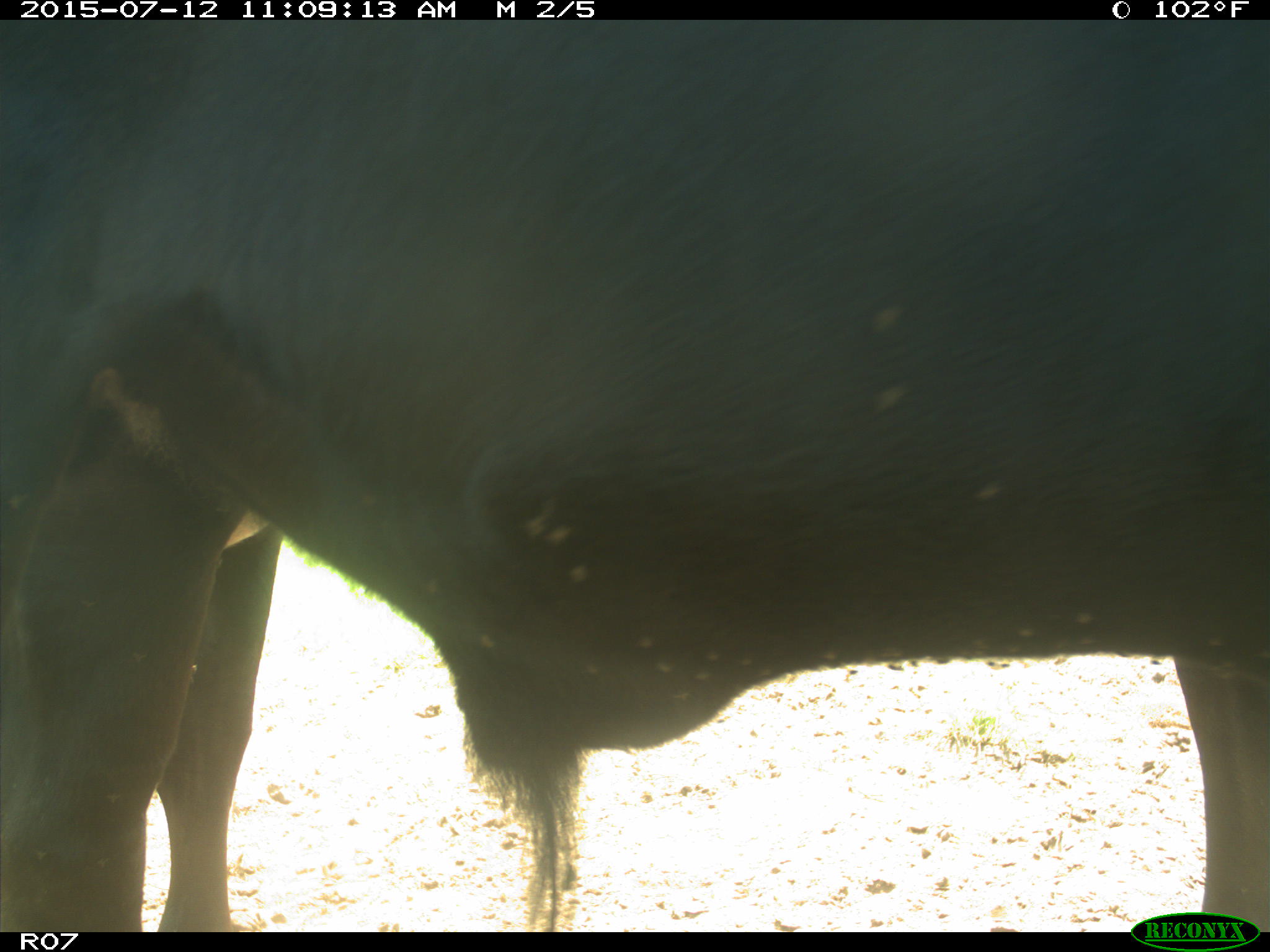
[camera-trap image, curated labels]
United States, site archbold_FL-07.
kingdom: Animalia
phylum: Chordata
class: Mammalia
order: Artiodactyla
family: Bovidae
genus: Bos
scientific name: Bos taurus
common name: domestic cow